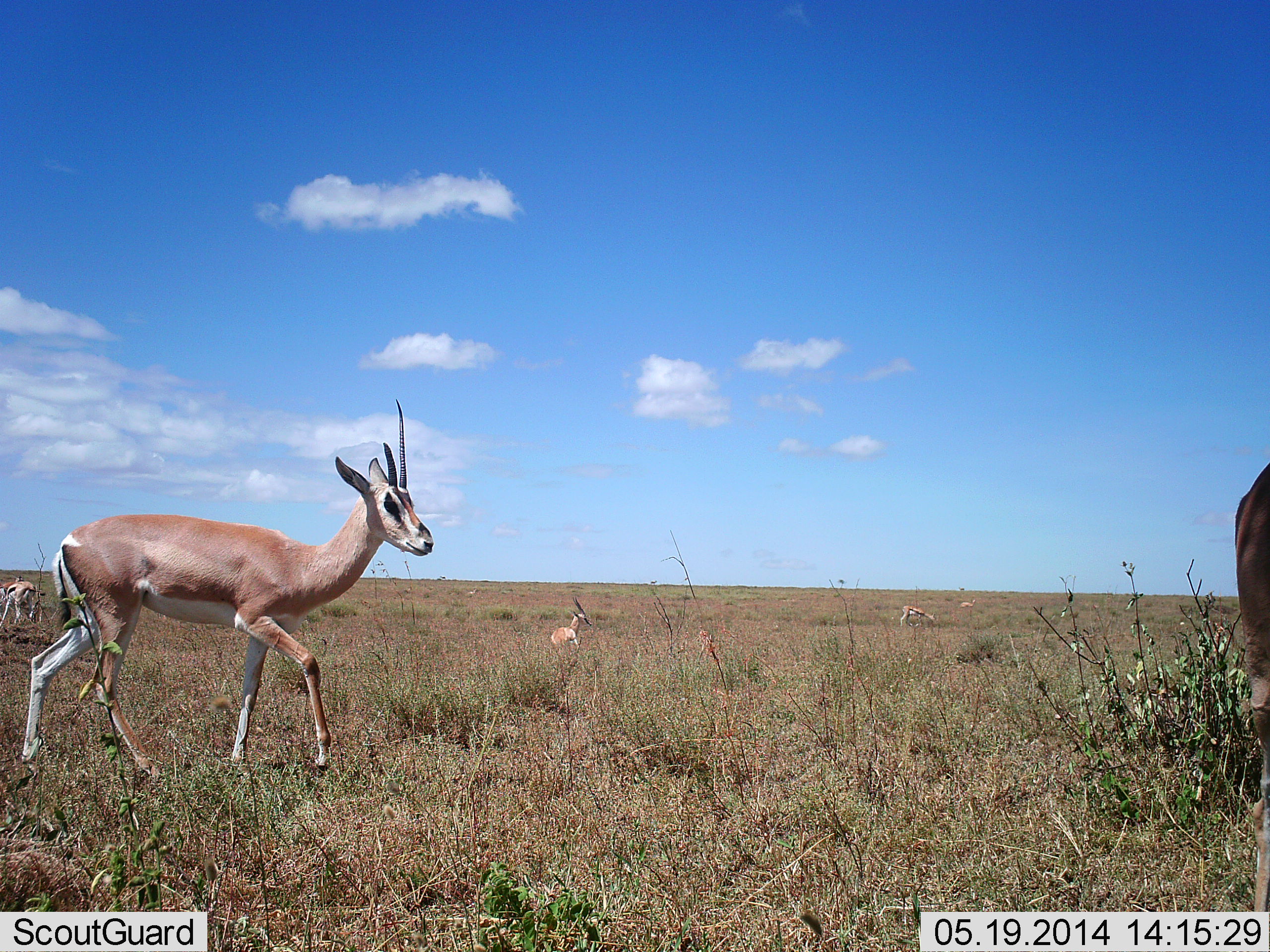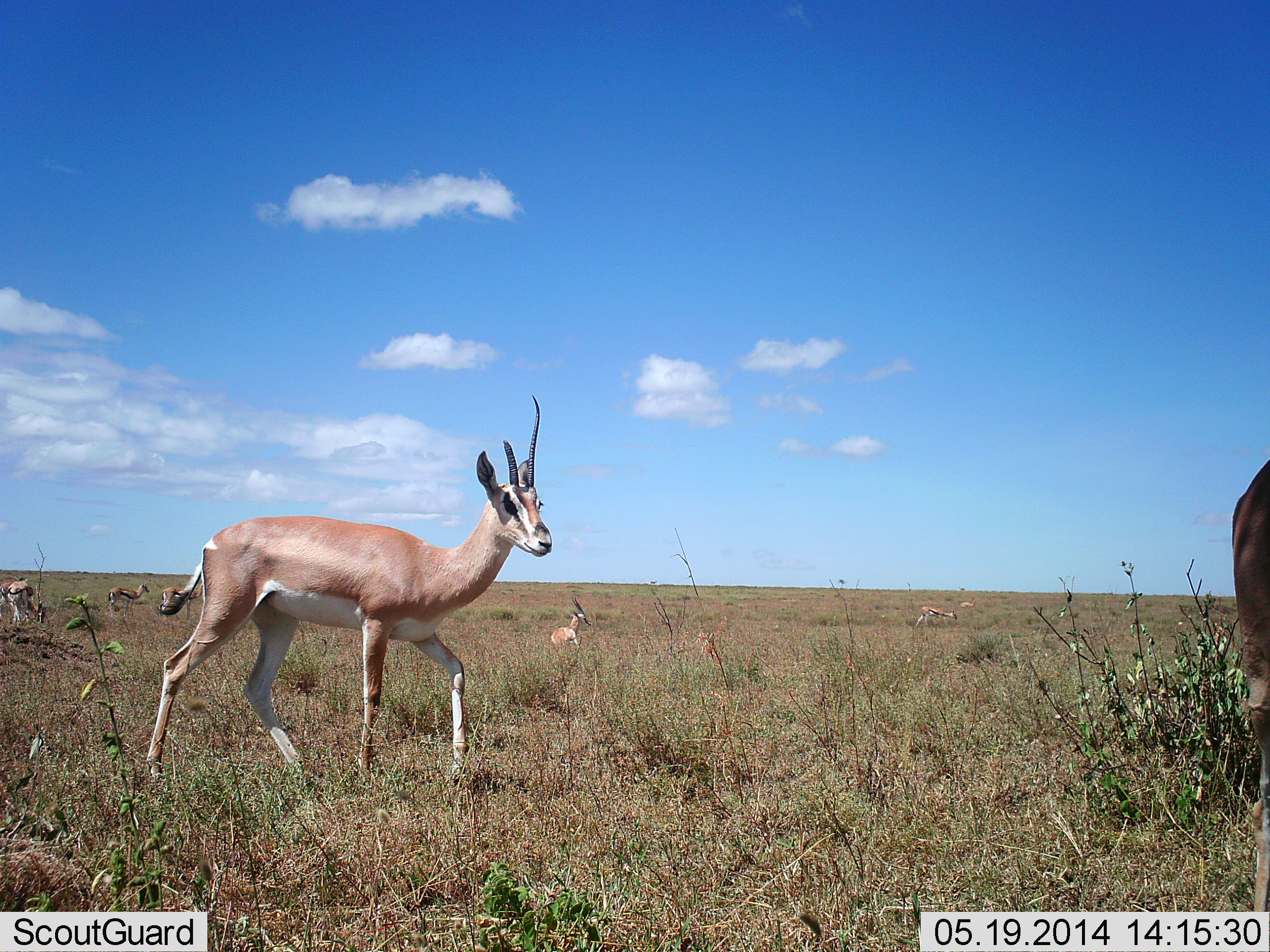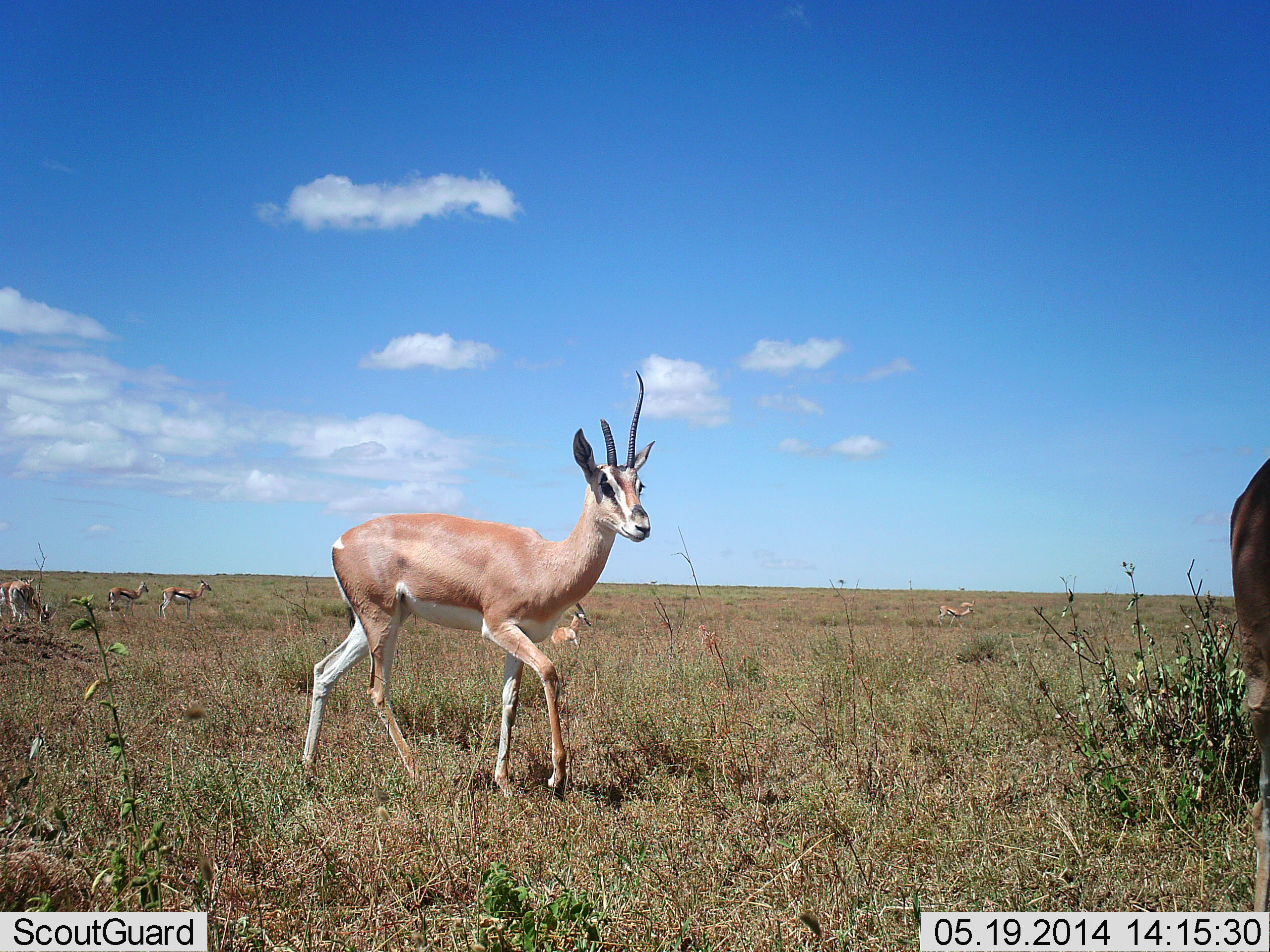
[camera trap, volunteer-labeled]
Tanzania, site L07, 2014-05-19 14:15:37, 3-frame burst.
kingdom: Animalia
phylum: Chordata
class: Mammalia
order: Artiodactyla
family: Bovidae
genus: Nanger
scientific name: Nanger granti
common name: grant's gazelle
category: gazellegrants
Gazellegrants (grant's gazelle) (Nanger granti), count 4. Behavior (volunteer vote fractions): standing 68%, resting 32%, moving 79%, interacting 0%. Young present (vote fraction): 0%. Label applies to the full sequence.